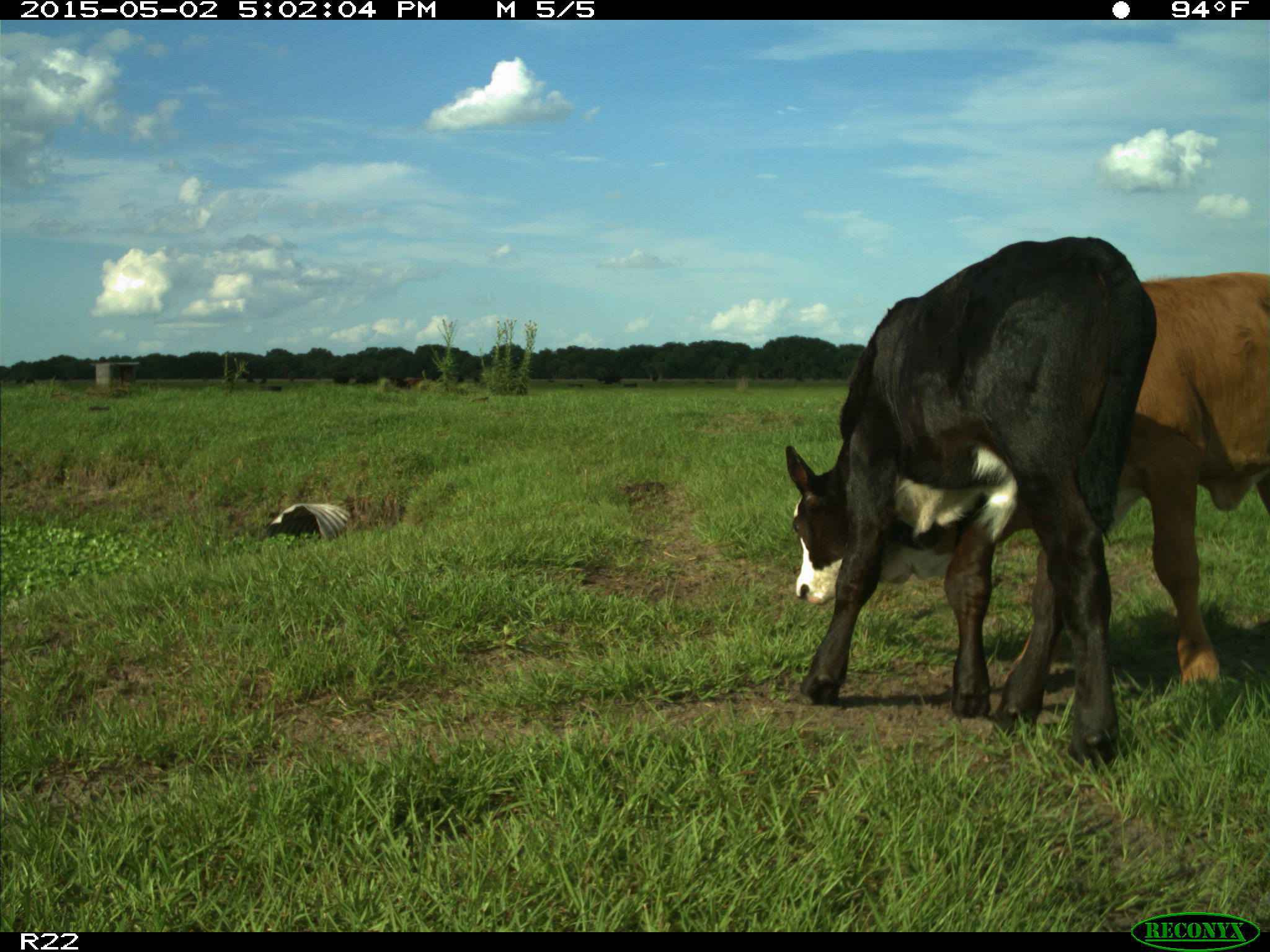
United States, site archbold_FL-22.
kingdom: Animalia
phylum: Chordata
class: Mammalia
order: Artiodactyla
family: Bovidae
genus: Bos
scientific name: Bos taurus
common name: domestic cow